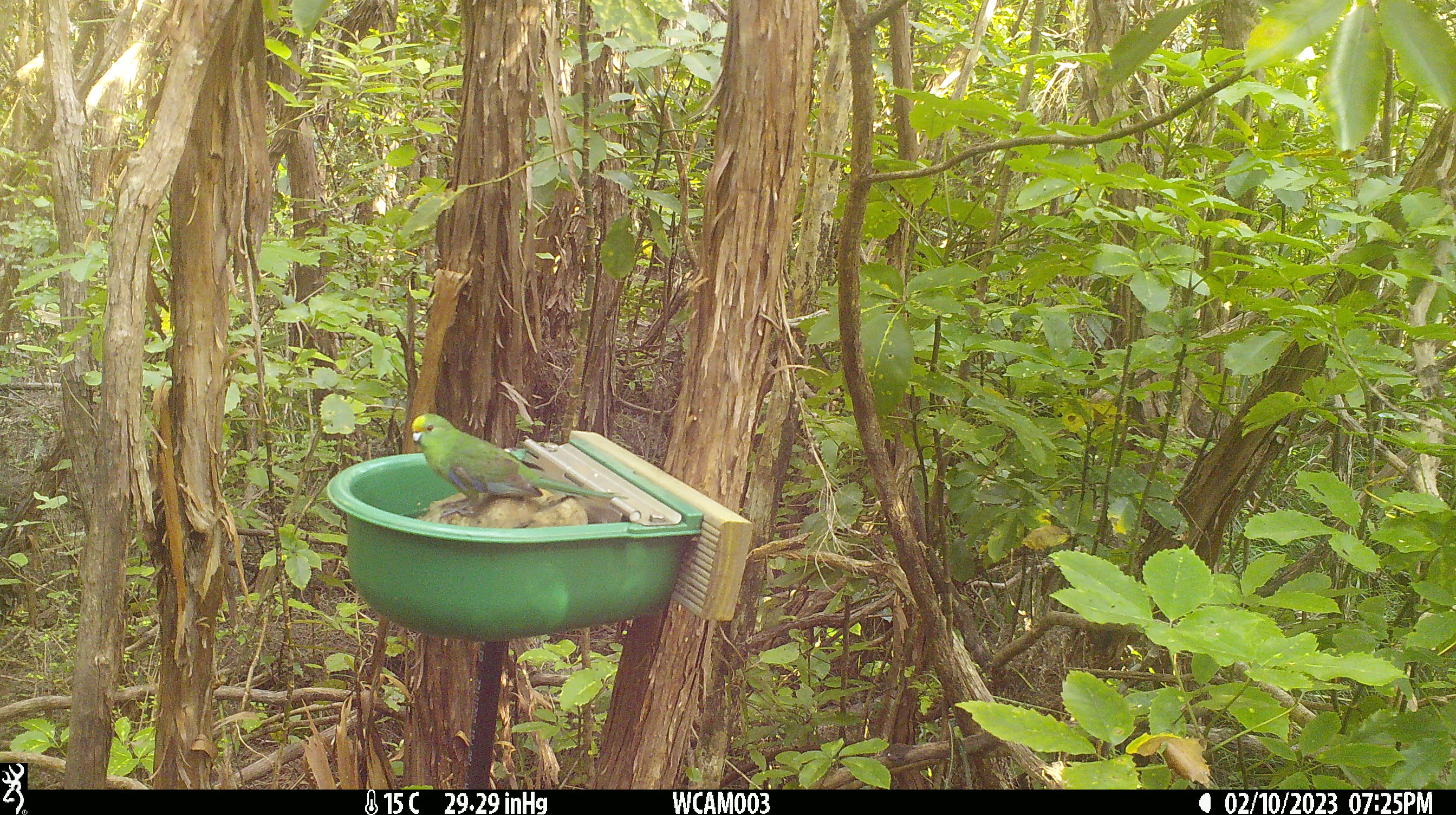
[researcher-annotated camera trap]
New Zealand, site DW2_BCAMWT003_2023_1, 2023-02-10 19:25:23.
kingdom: Animalia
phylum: Chordata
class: Aves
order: Psittaciformes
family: Psittaculidae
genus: Cyanoramphus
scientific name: Cyanoramphus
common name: parakeet